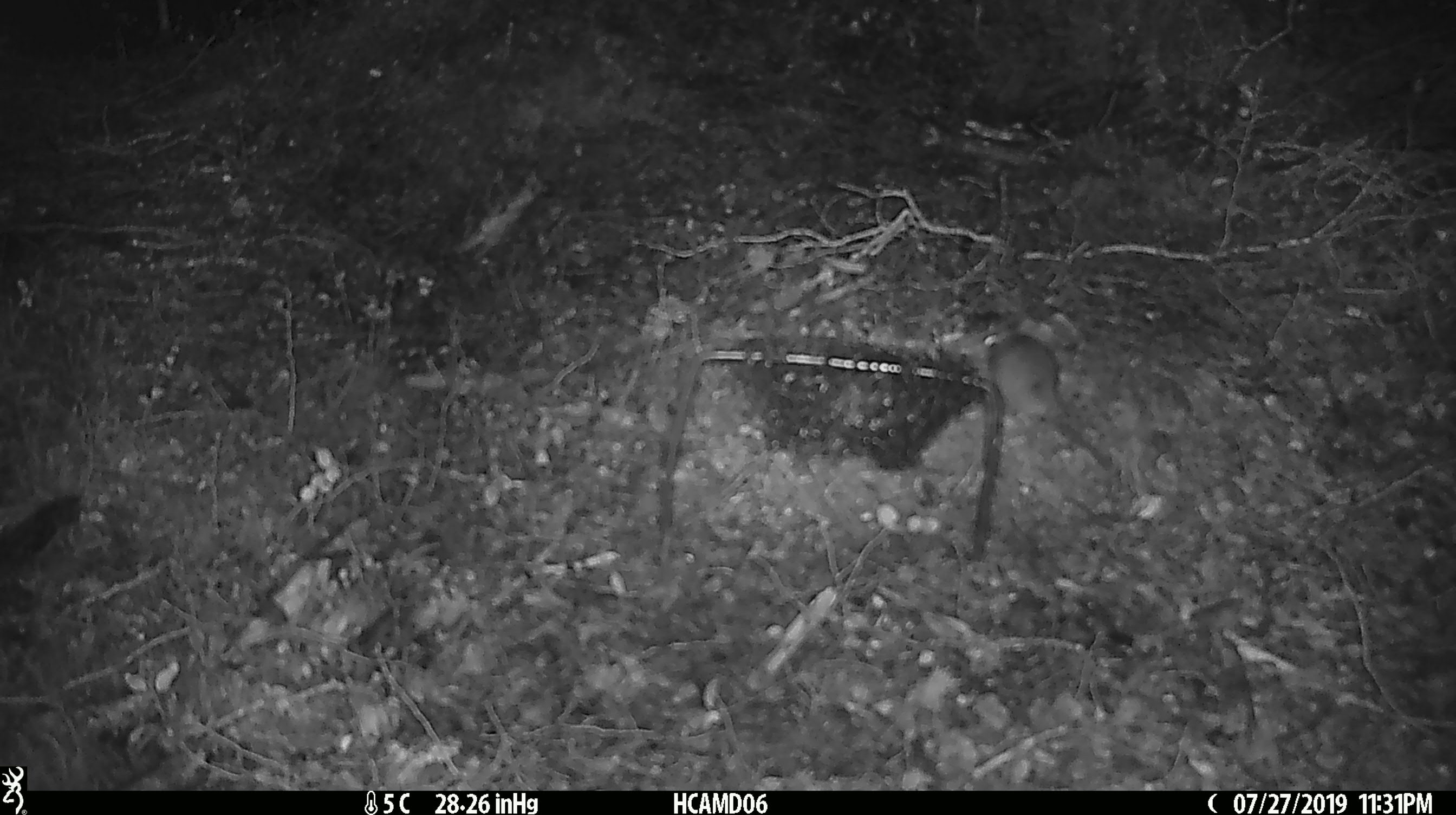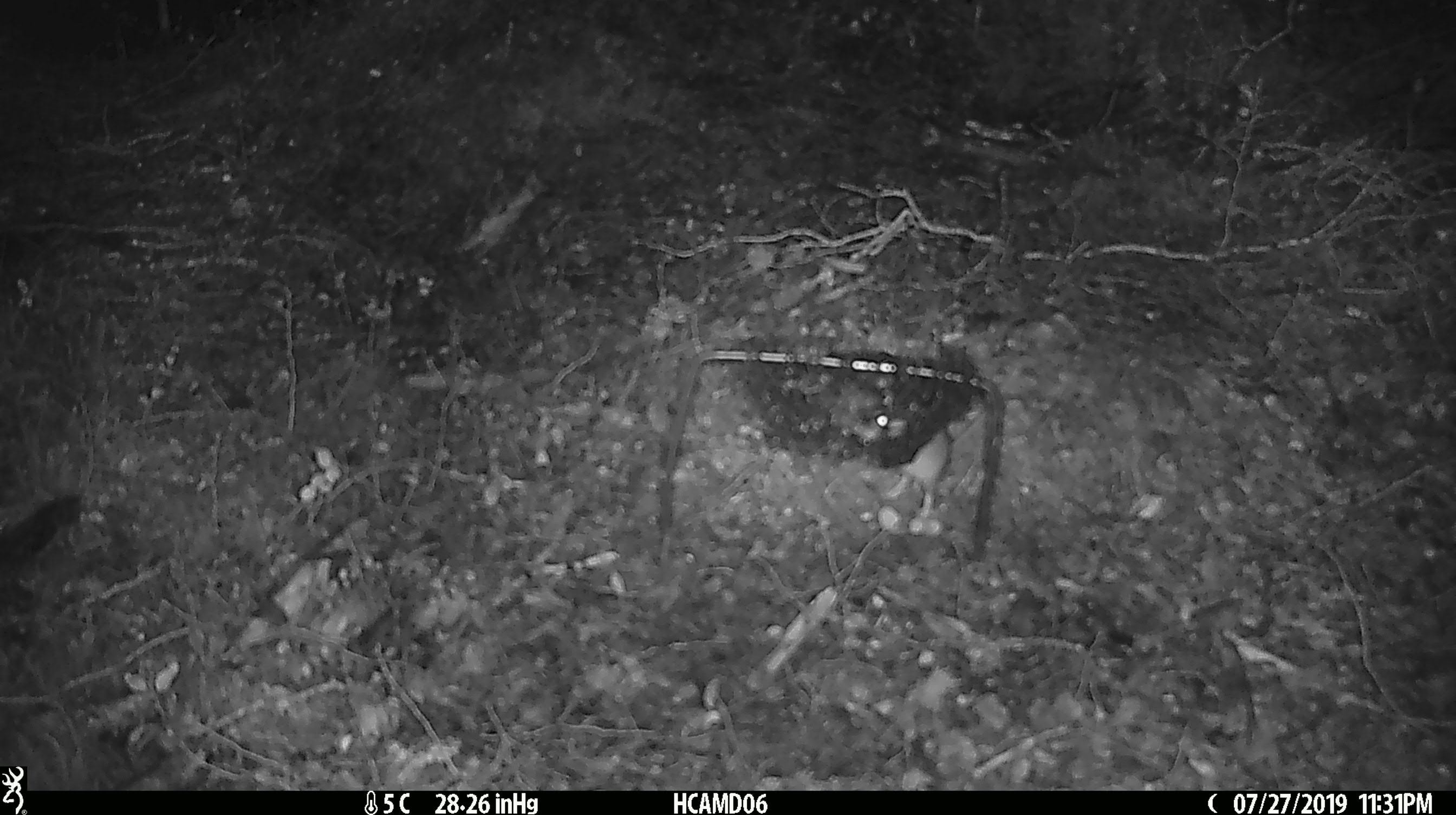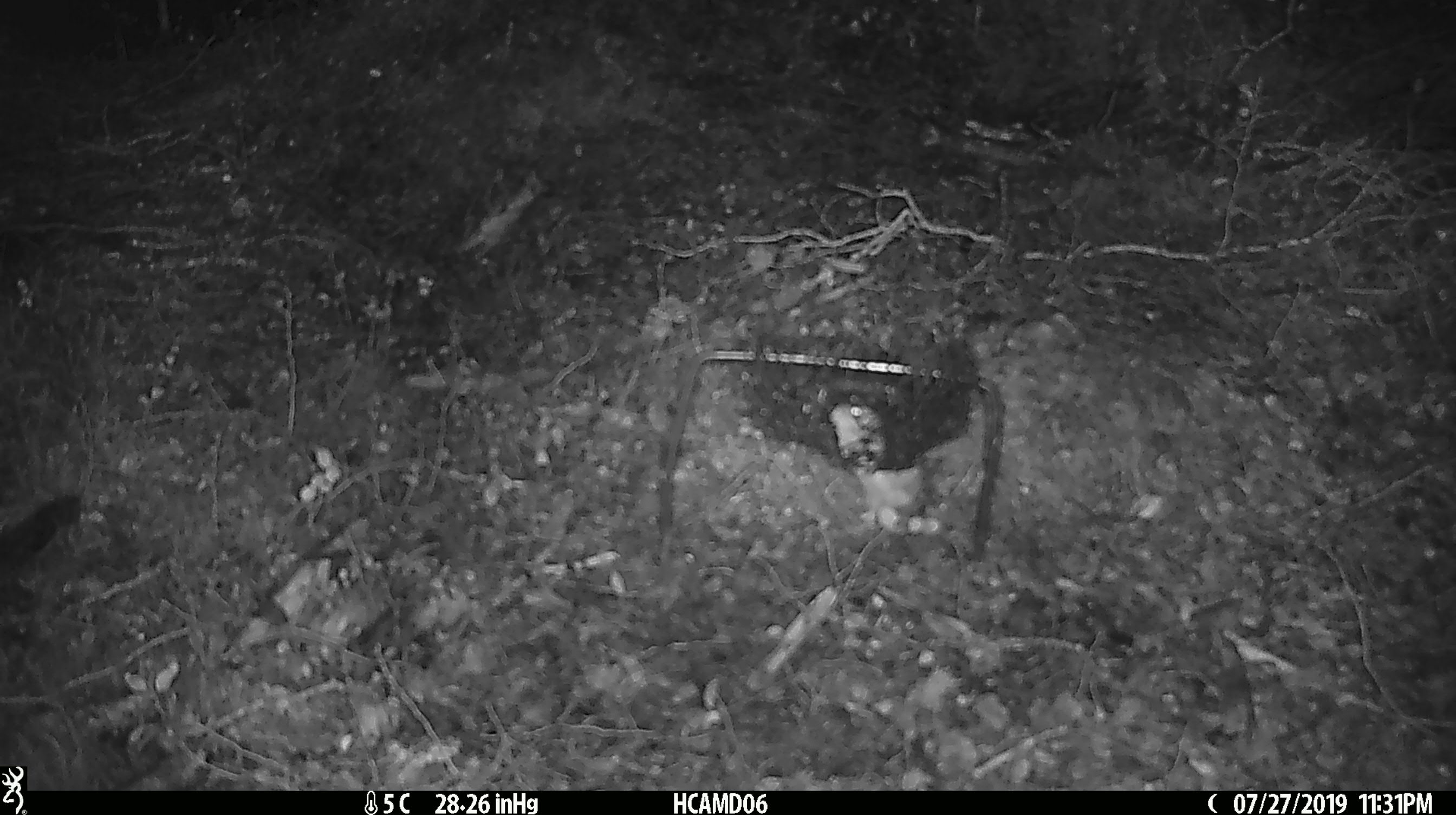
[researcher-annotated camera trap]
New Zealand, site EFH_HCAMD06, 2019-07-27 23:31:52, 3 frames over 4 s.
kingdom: Animalia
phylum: Chordata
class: Mammalia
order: Rodentia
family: Muridae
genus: Mus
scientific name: Mus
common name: mouse